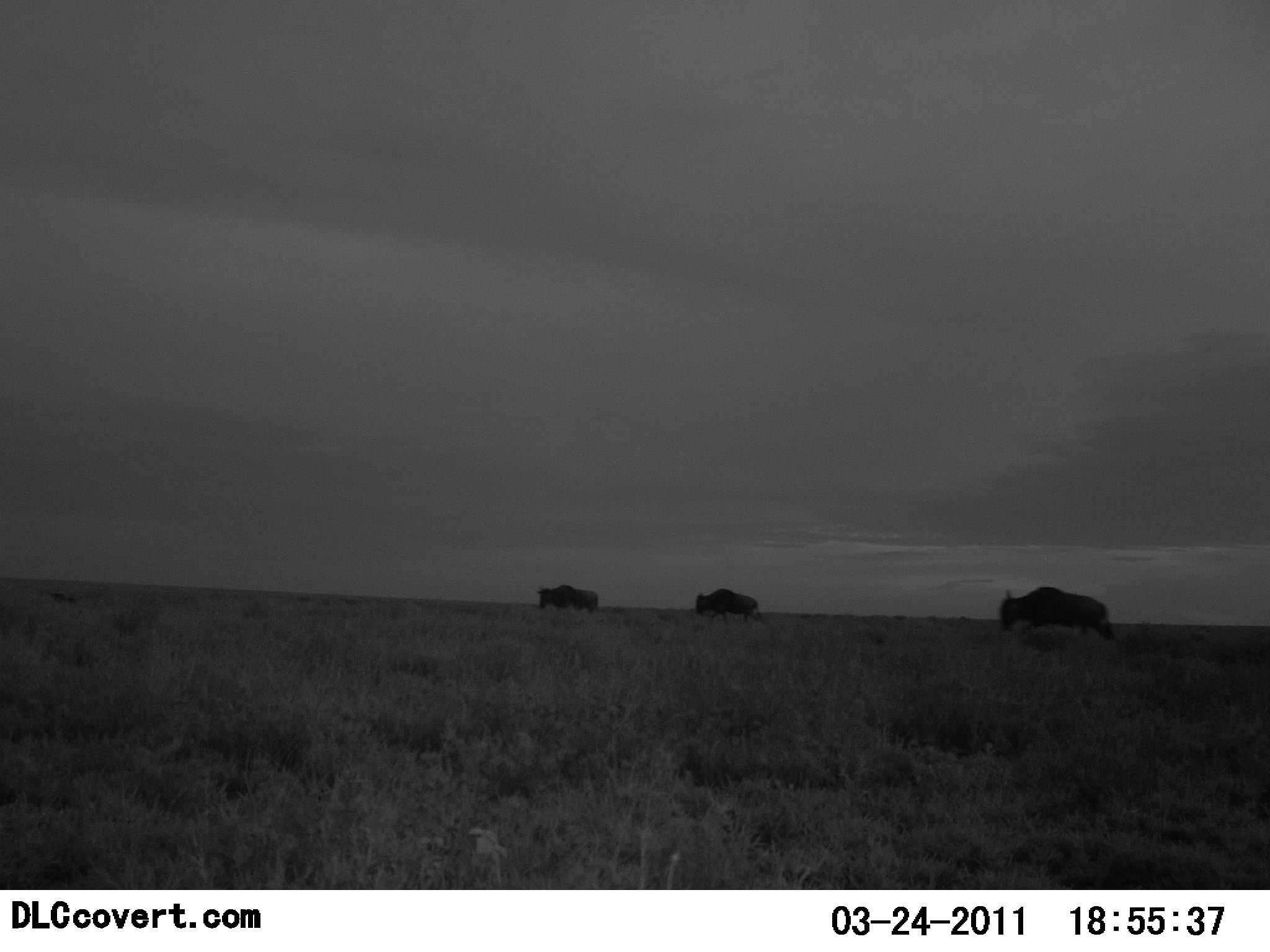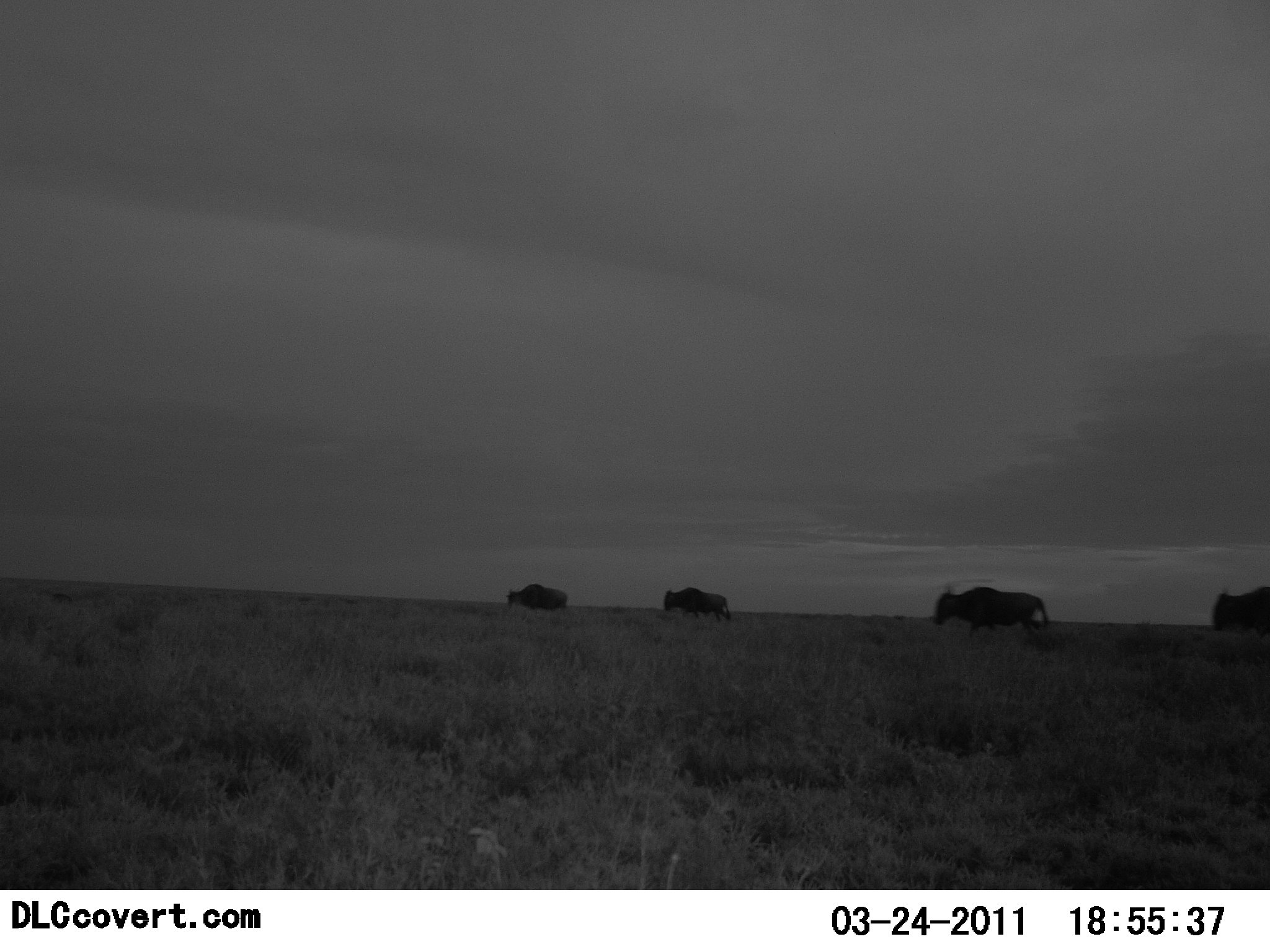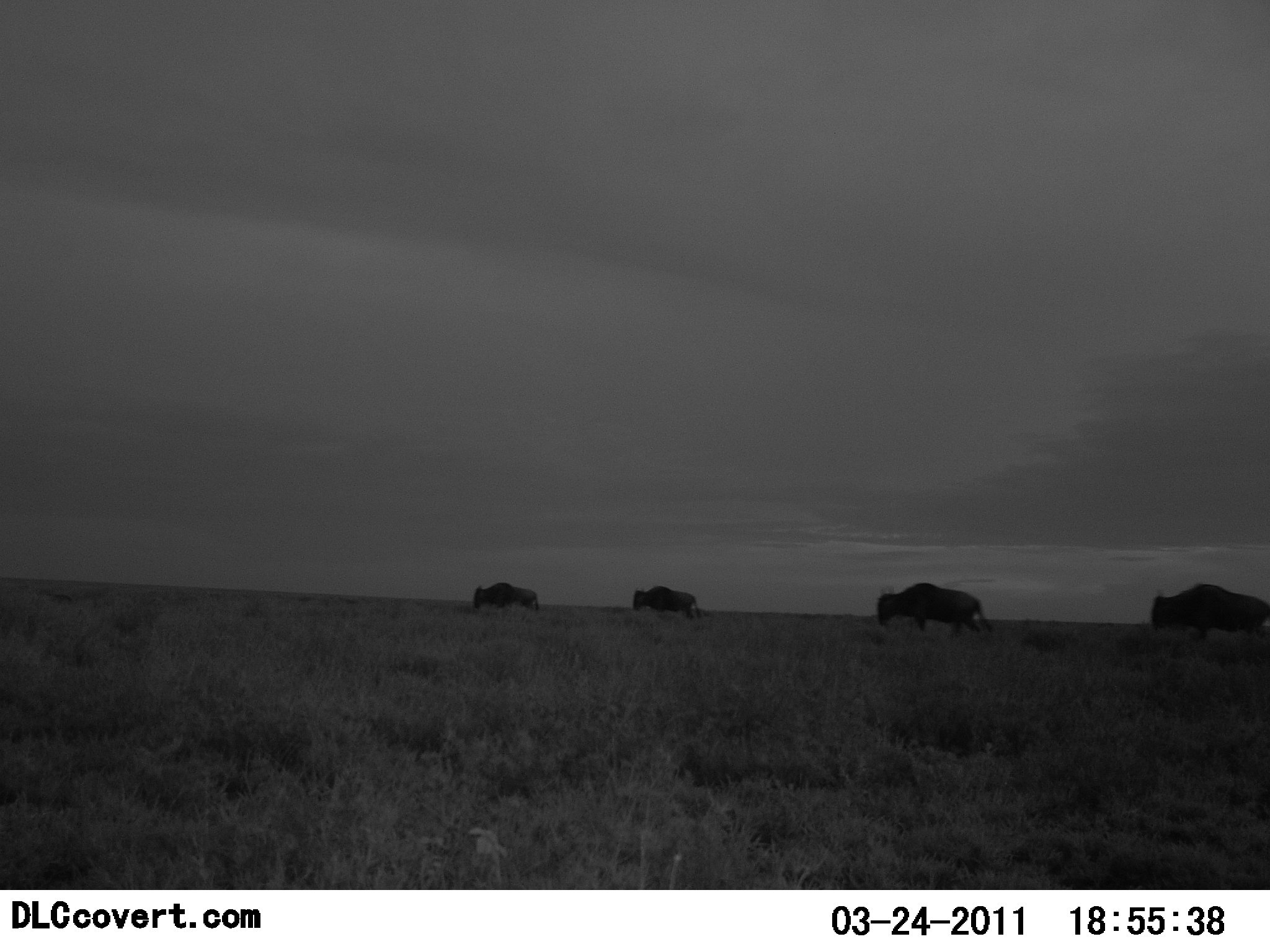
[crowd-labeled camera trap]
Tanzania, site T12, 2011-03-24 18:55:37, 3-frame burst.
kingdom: Animalia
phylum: Chordata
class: Mammalia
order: Artiodactyla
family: Bovidae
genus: Connochaetes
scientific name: Connochaetes taurinus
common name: blue wildebeest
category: wildebeest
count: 4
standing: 0%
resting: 0%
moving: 100%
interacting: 0%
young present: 0%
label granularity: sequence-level